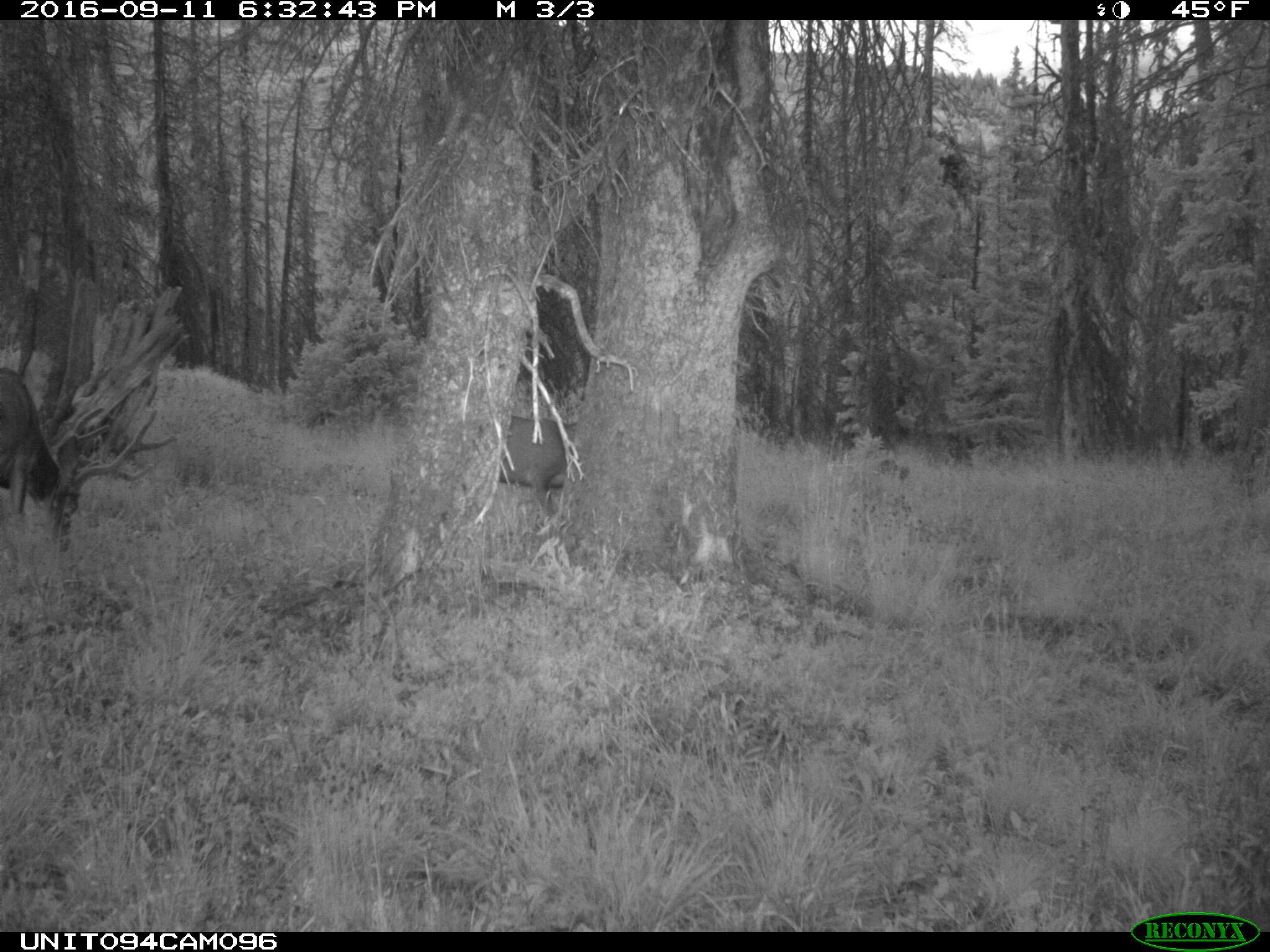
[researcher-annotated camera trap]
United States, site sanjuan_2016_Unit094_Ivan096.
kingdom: Animalia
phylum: Chordata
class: Mammalia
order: Artiodactyla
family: Cervidae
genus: Odocoileus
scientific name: Odocoileus hemionus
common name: mule deer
Odocoileus hemionus (mule deer).